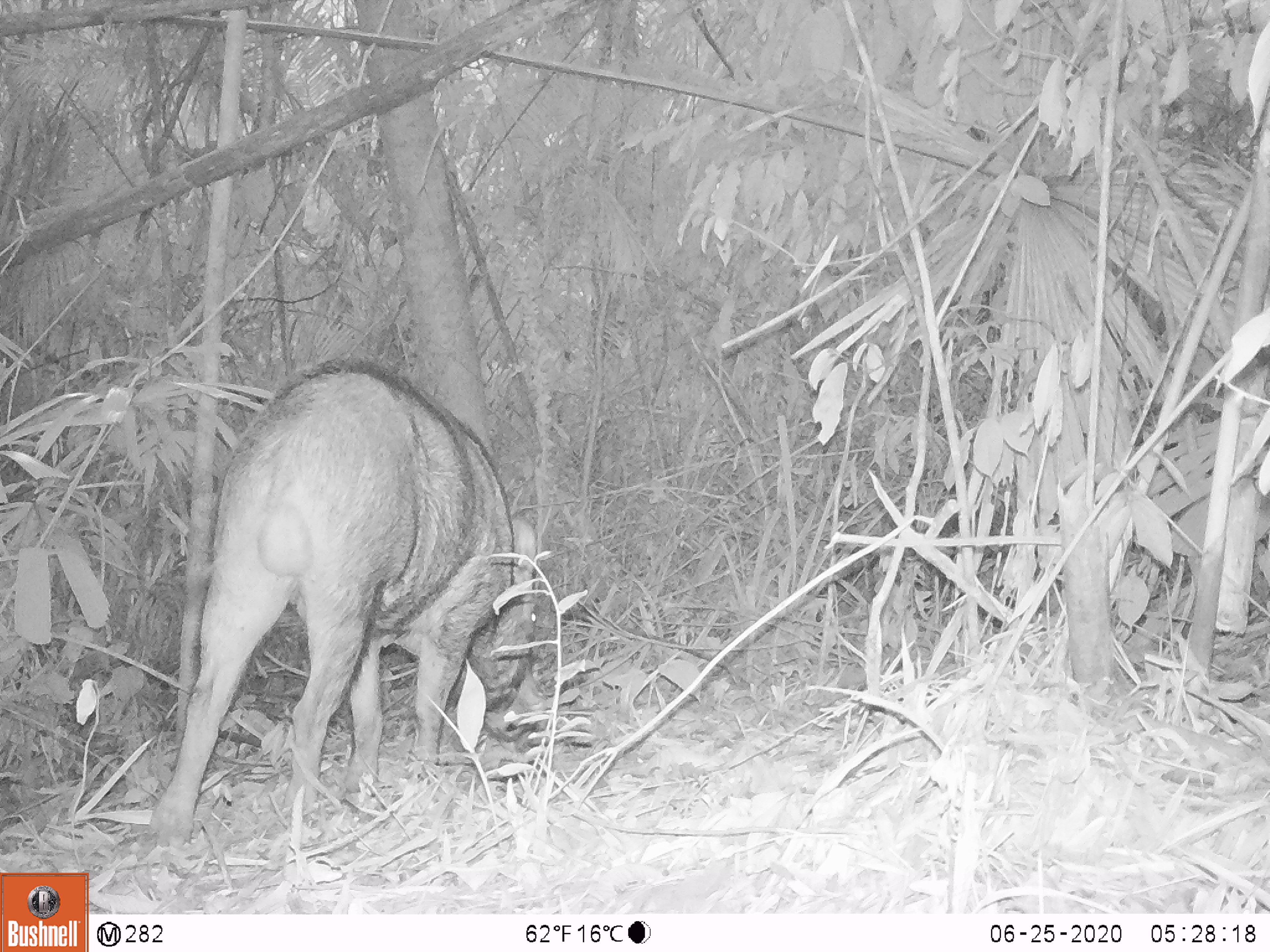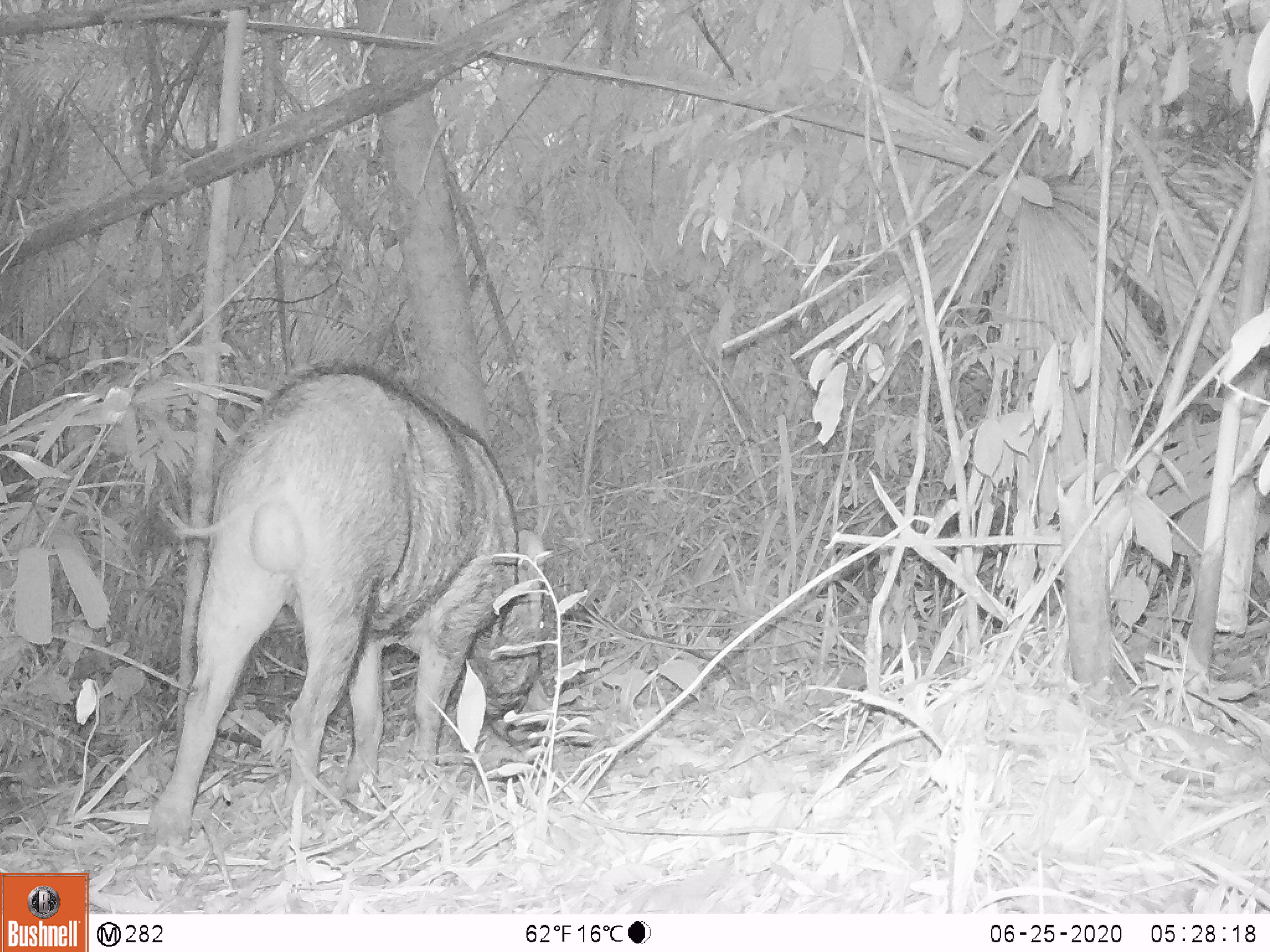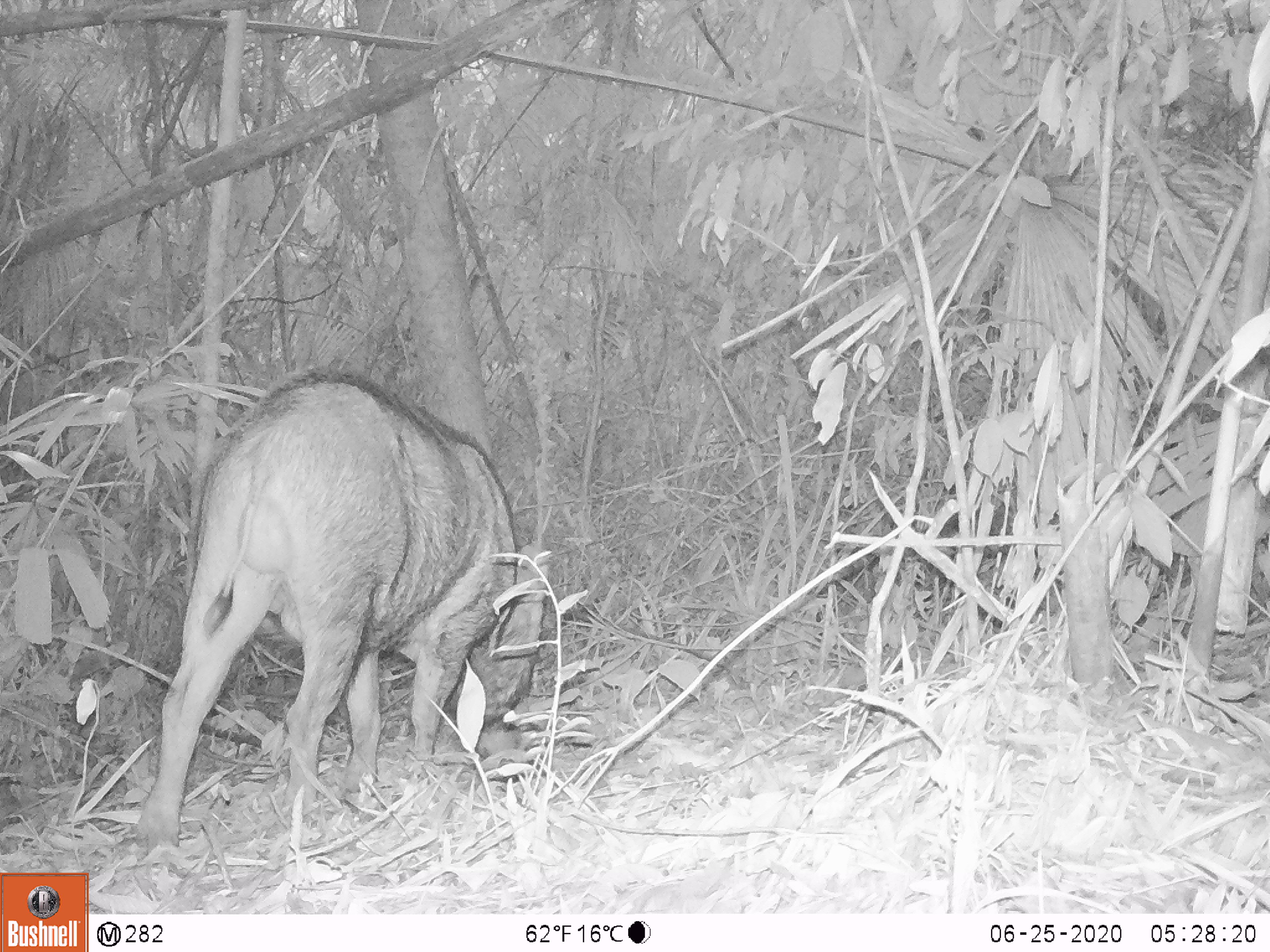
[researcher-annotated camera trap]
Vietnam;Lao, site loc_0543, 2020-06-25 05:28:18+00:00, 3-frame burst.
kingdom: Animalia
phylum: Chordata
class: Mammalia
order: Artiodactyla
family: Suidae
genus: Sus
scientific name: Sus scrofa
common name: eurasian wild pig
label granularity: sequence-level